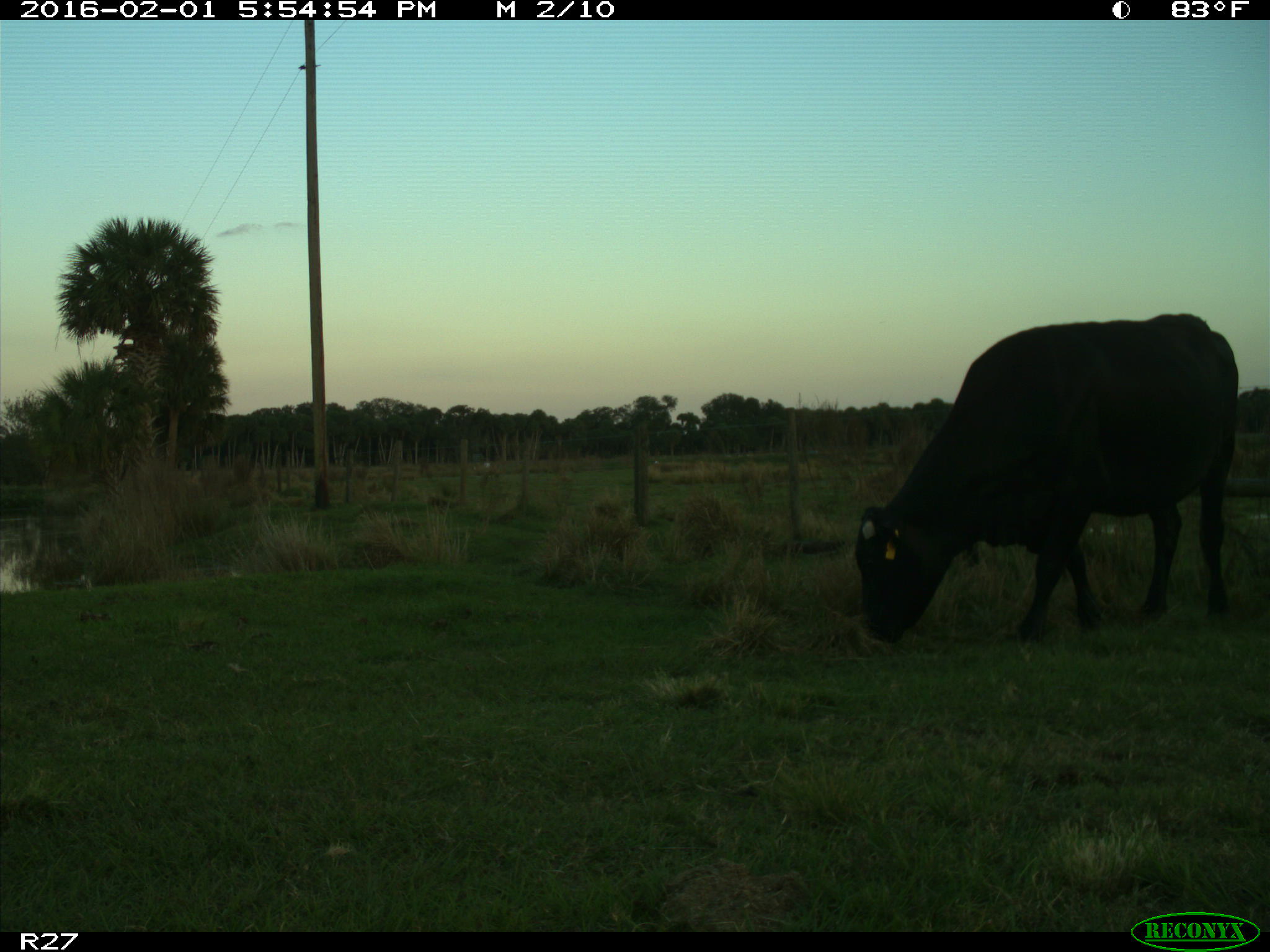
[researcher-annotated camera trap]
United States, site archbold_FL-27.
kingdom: Animalia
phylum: Chordata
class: Mammalia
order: Artiodactyla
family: Bovidae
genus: Bos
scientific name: Bos taurus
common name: domestic cow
Bos taurus (domestic cow).